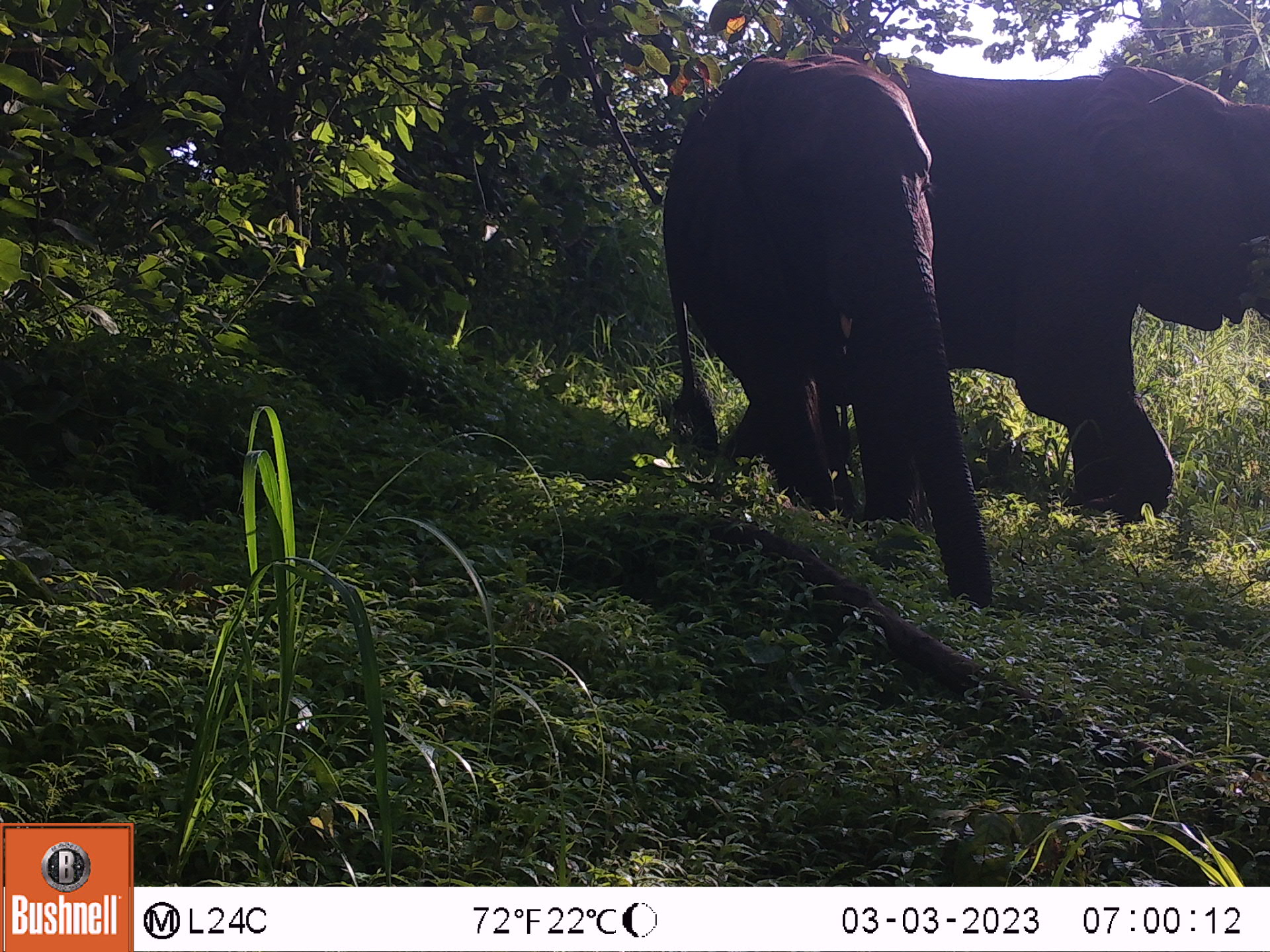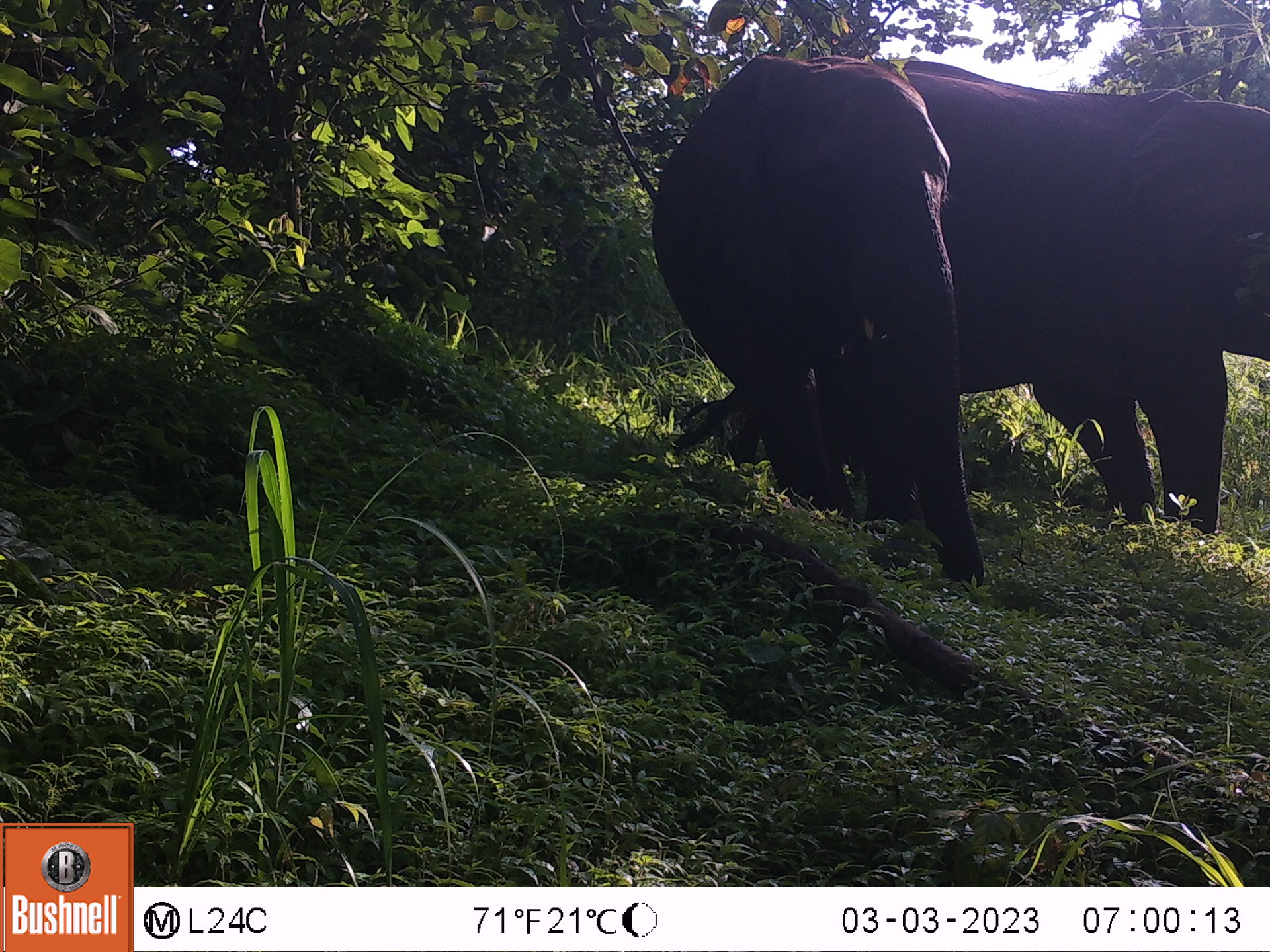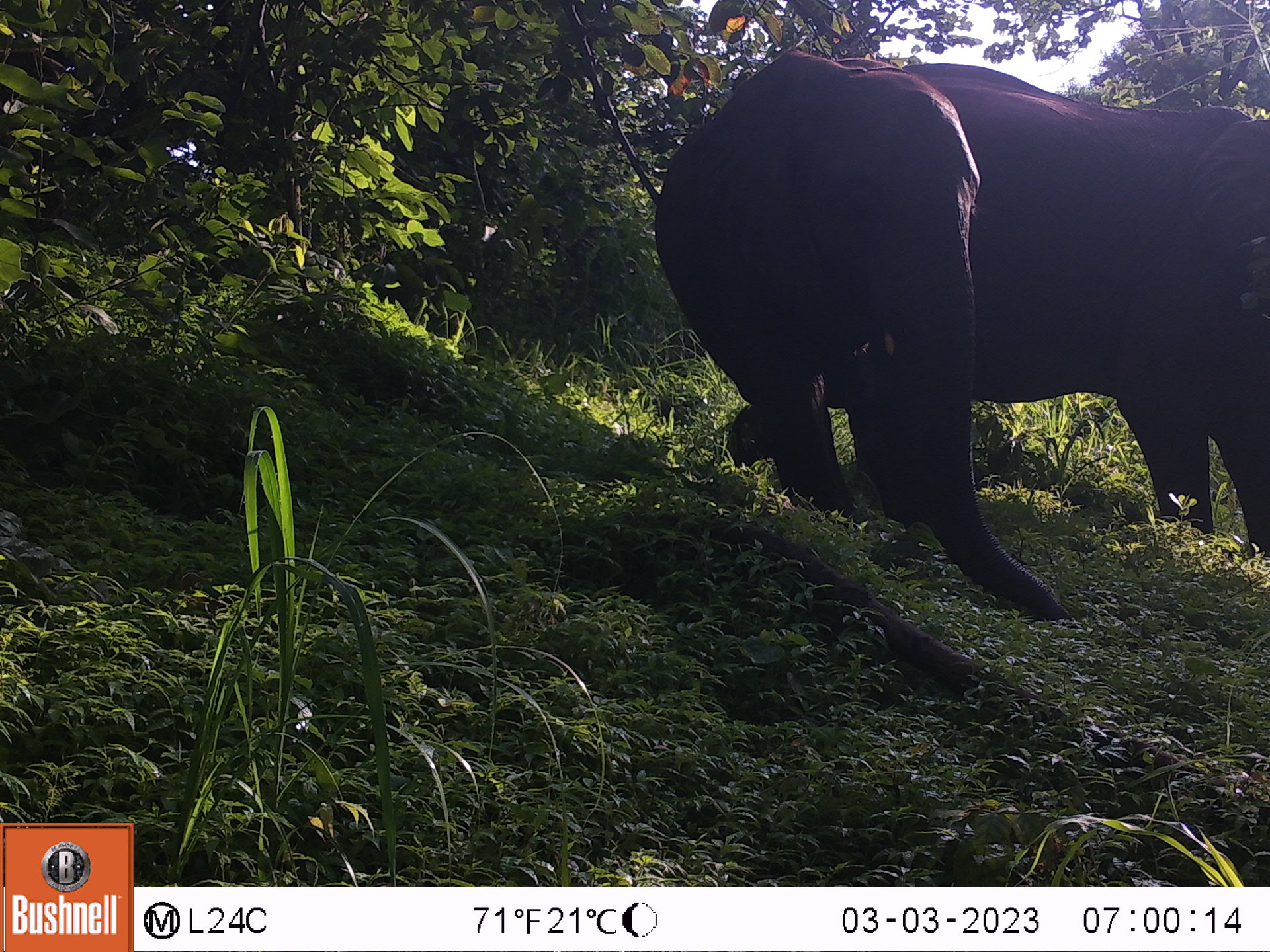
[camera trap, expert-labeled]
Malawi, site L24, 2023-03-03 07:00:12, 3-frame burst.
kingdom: Animalia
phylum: Chordata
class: Mammalia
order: Proboscidea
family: Elephantidae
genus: Loxodonta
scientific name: Loxodonta africana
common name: african savanna elephant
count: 2